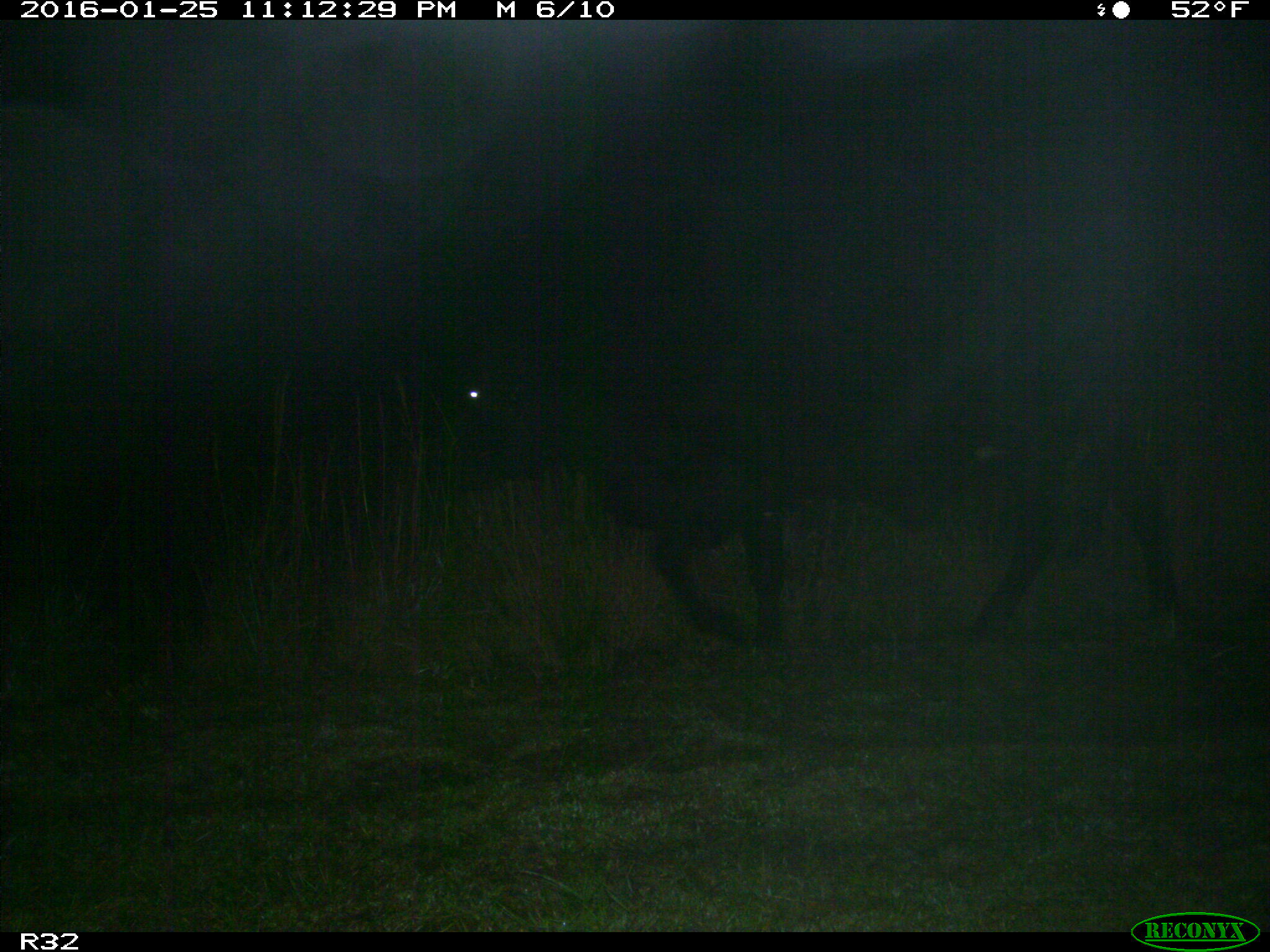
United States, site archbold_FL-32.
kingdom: Animalia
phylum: Chordata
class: Mammalia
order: Artiodactyla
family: Bovidae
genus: Bos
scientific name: Bos taurus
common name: domestic cow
Bos taurus (domestic cow).